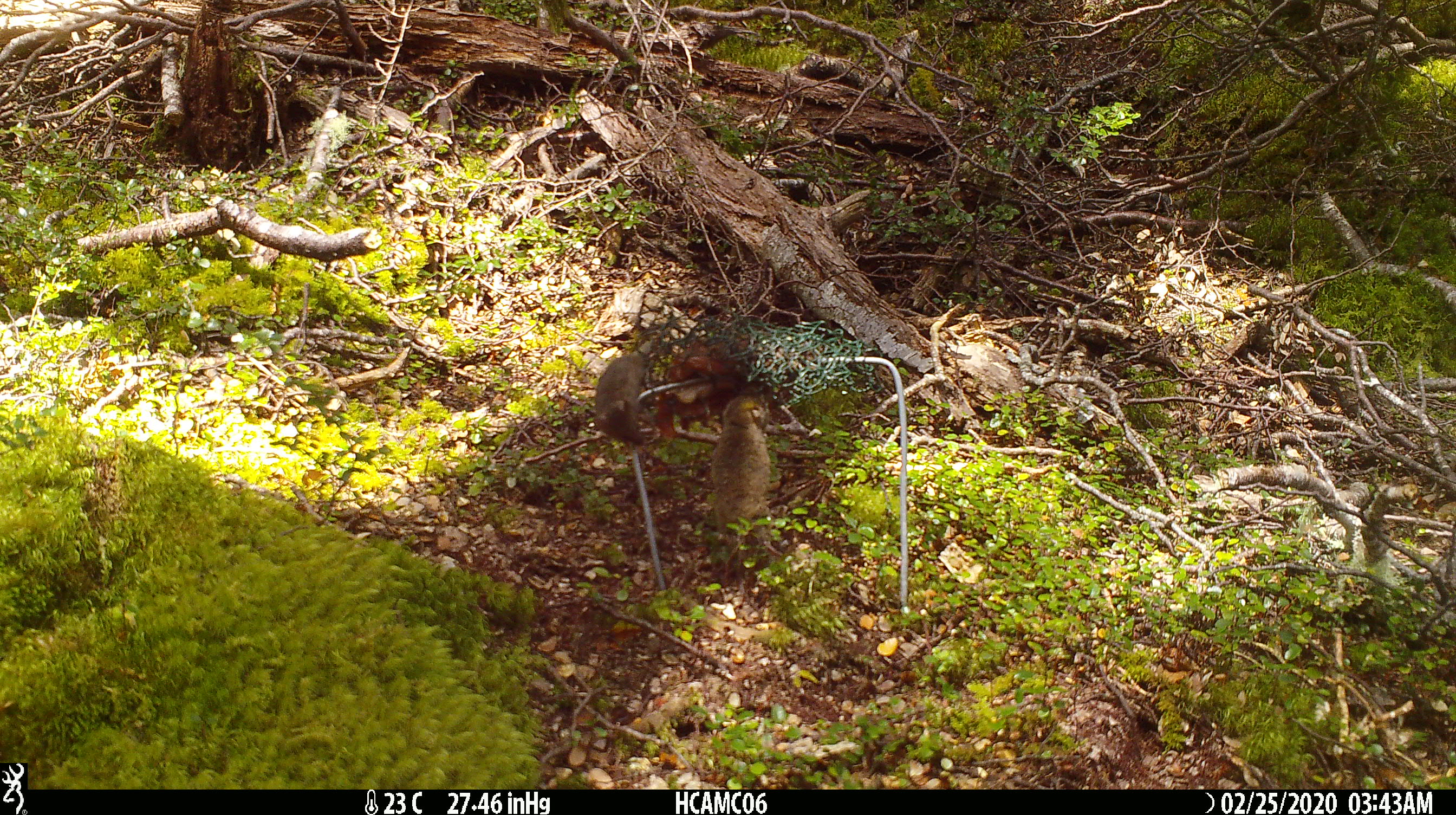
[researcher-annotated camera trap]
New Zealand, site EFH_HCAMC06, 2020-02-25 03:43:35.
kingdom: Animalia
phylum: Chordata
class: Mammalia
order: Rodentia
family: Muridae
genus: Mus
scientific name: Mus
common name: mouse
Mouse (Mus).